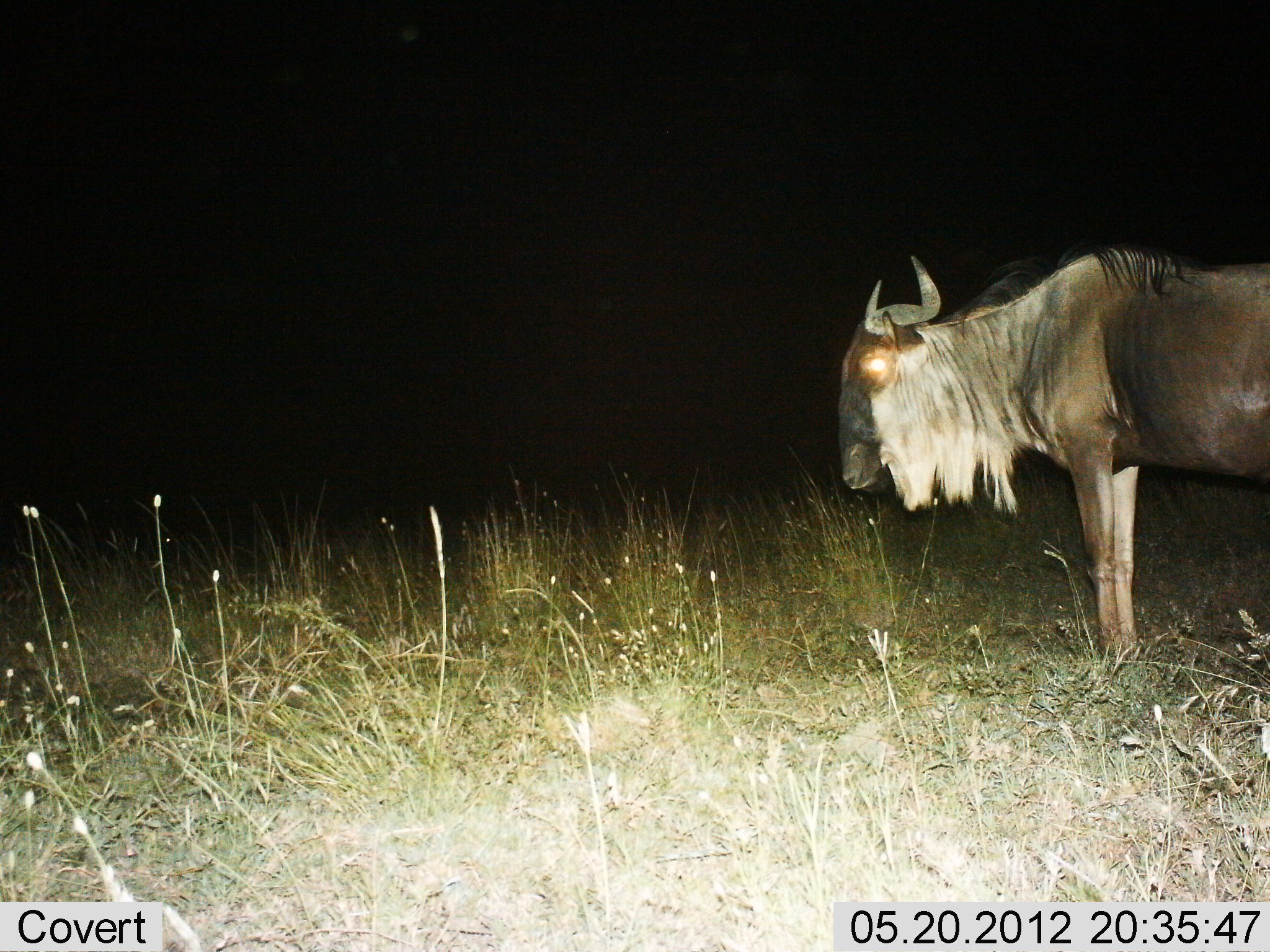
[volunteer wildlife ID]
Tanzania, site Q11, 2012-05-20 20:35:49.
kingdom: Animalia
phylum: Chordata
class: Mammalia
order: Artiodactyla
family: Bovidae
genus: Connochaetes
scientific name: Connochaetes taurinus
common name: blue wildebeest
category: wildebeest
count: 1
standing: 100%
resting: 0%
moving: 0%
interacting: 0%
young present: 0%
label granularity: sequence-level